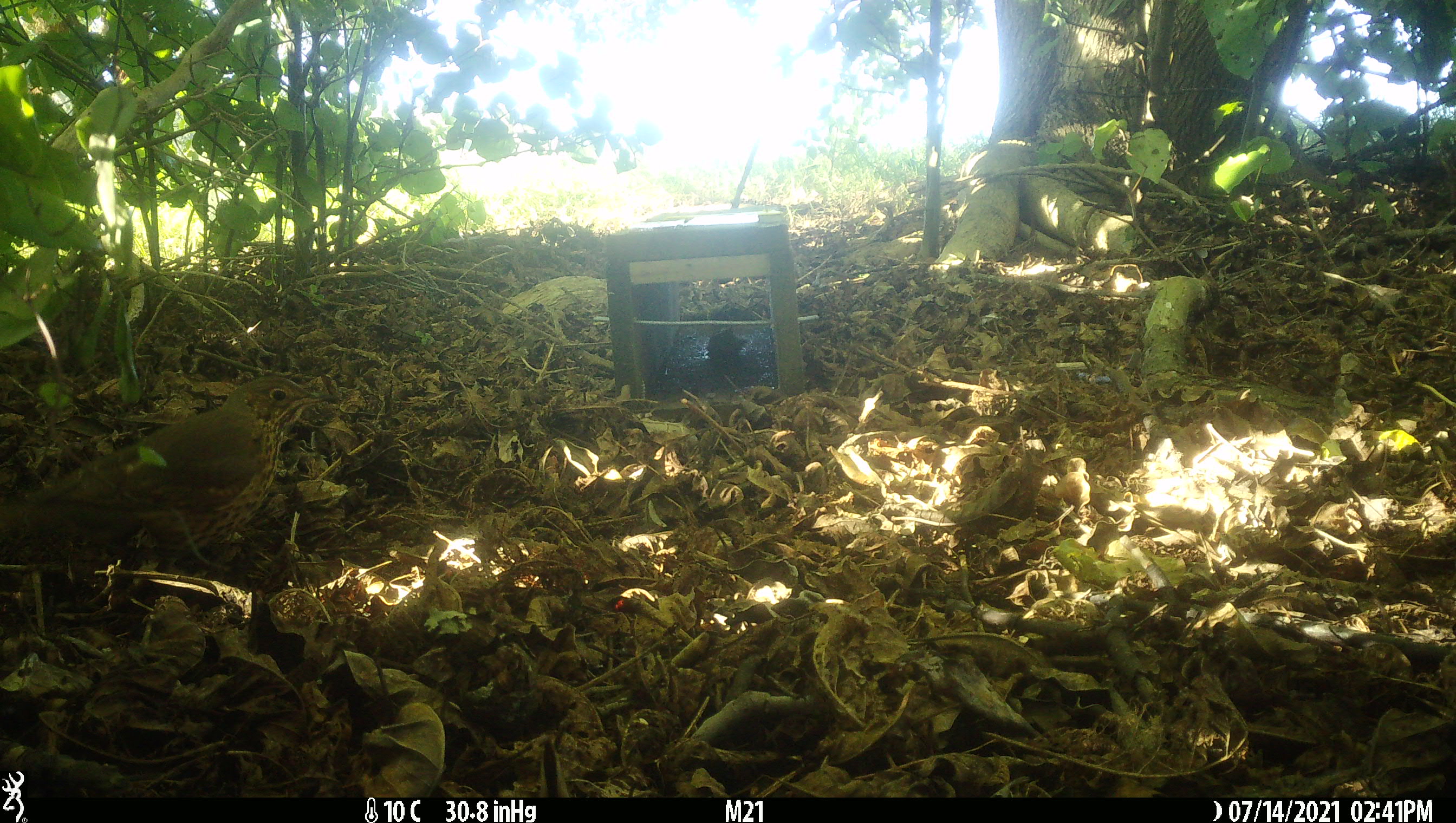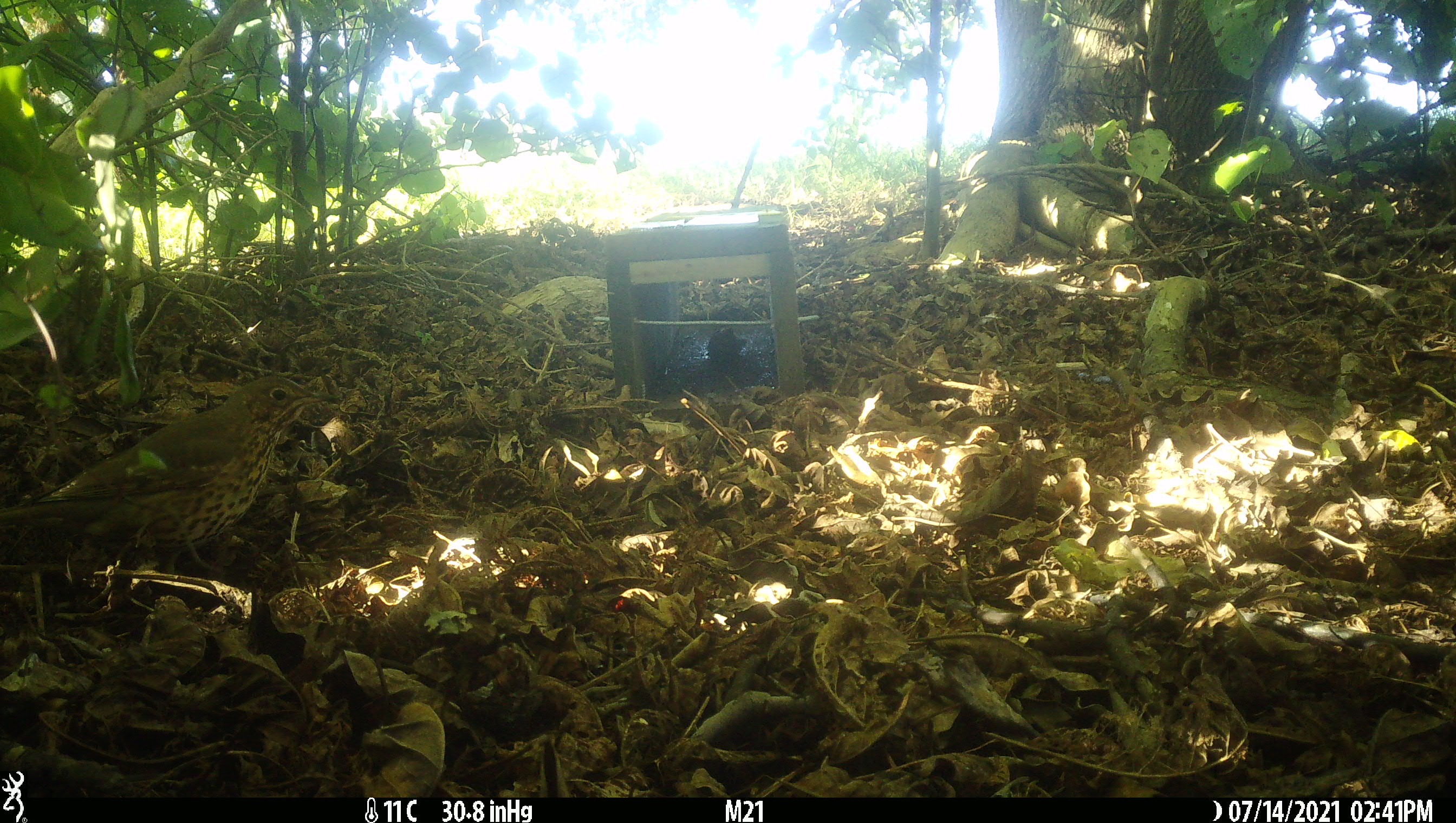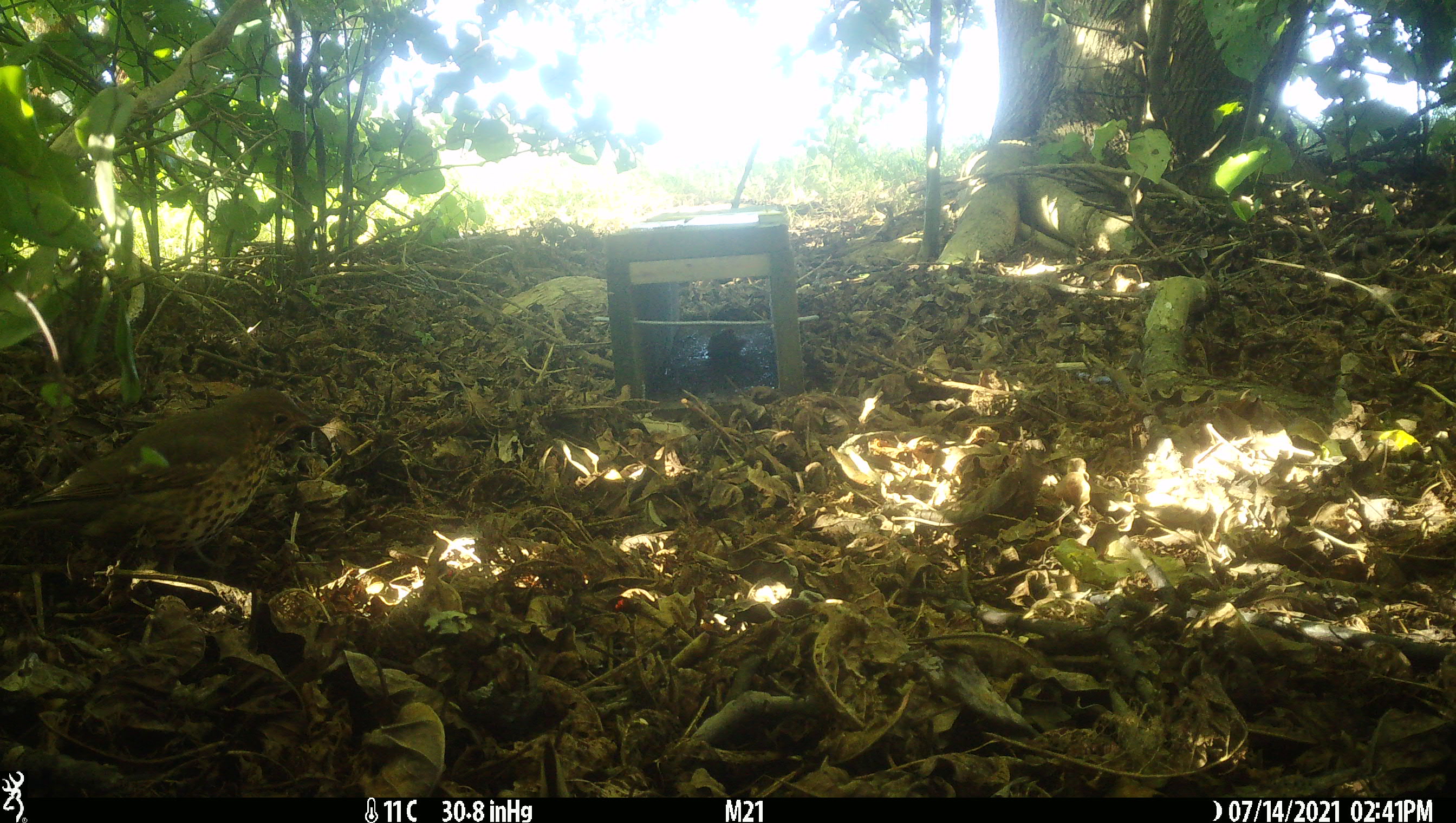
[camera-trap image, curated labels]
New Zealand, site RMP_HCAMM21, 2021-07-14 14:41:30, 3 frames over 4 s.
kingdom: Animalia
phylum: Chordata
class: Aves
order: Passeriformes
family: Turdidae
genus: Turdus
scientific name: Turdus philomelos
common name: song thrush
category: thrush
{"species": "thrush (song thrush) (Turdus philomelos)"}